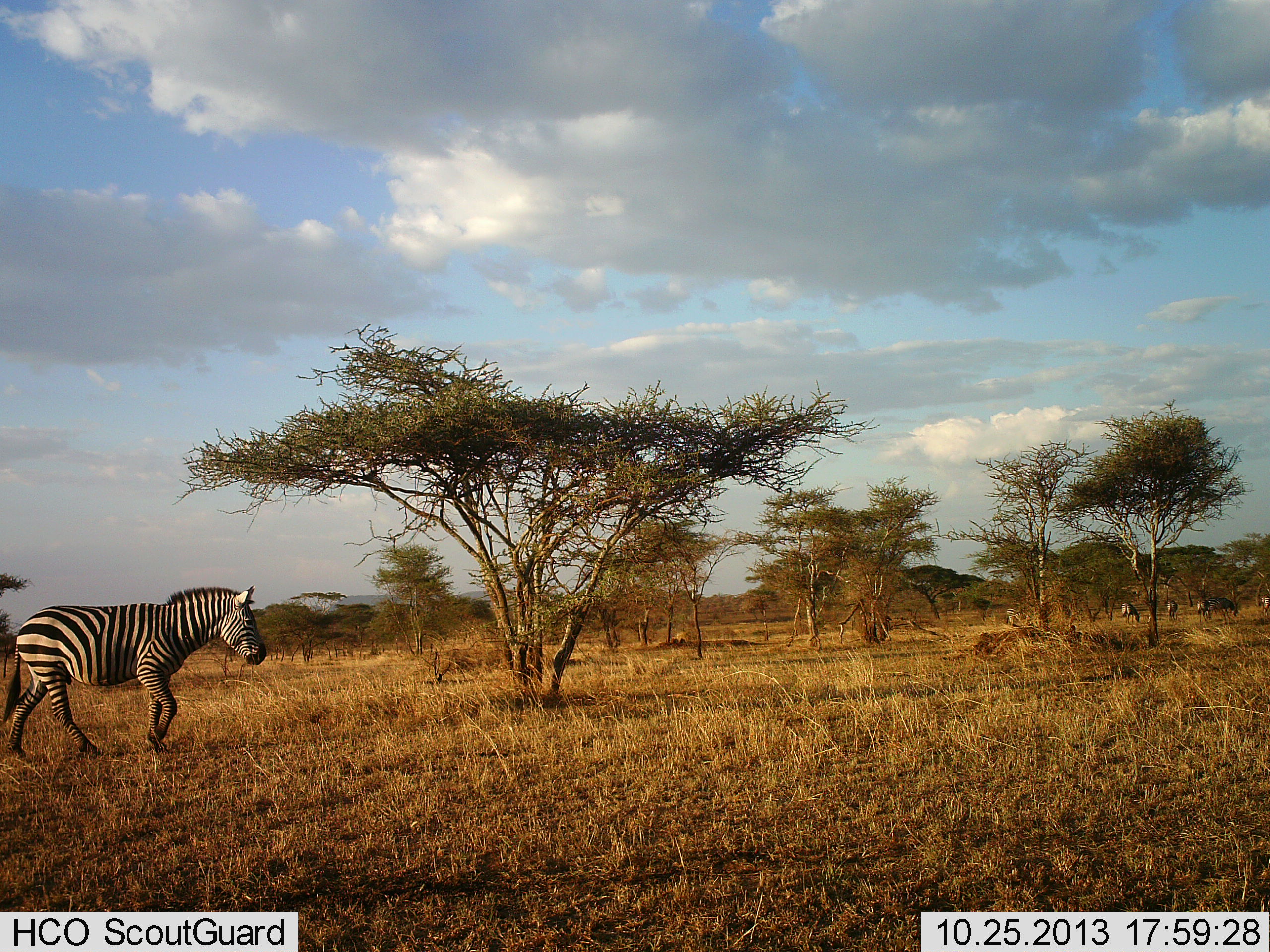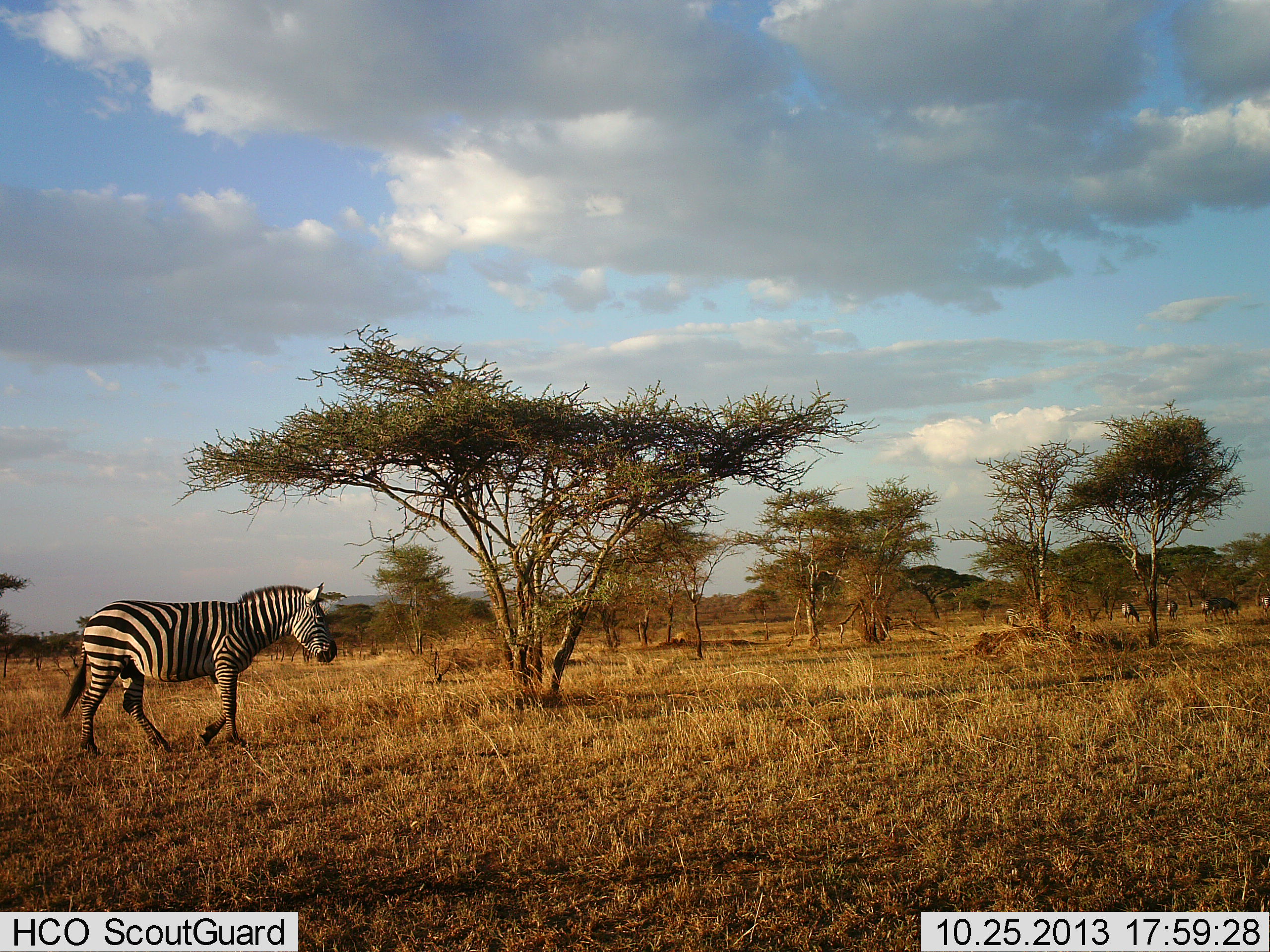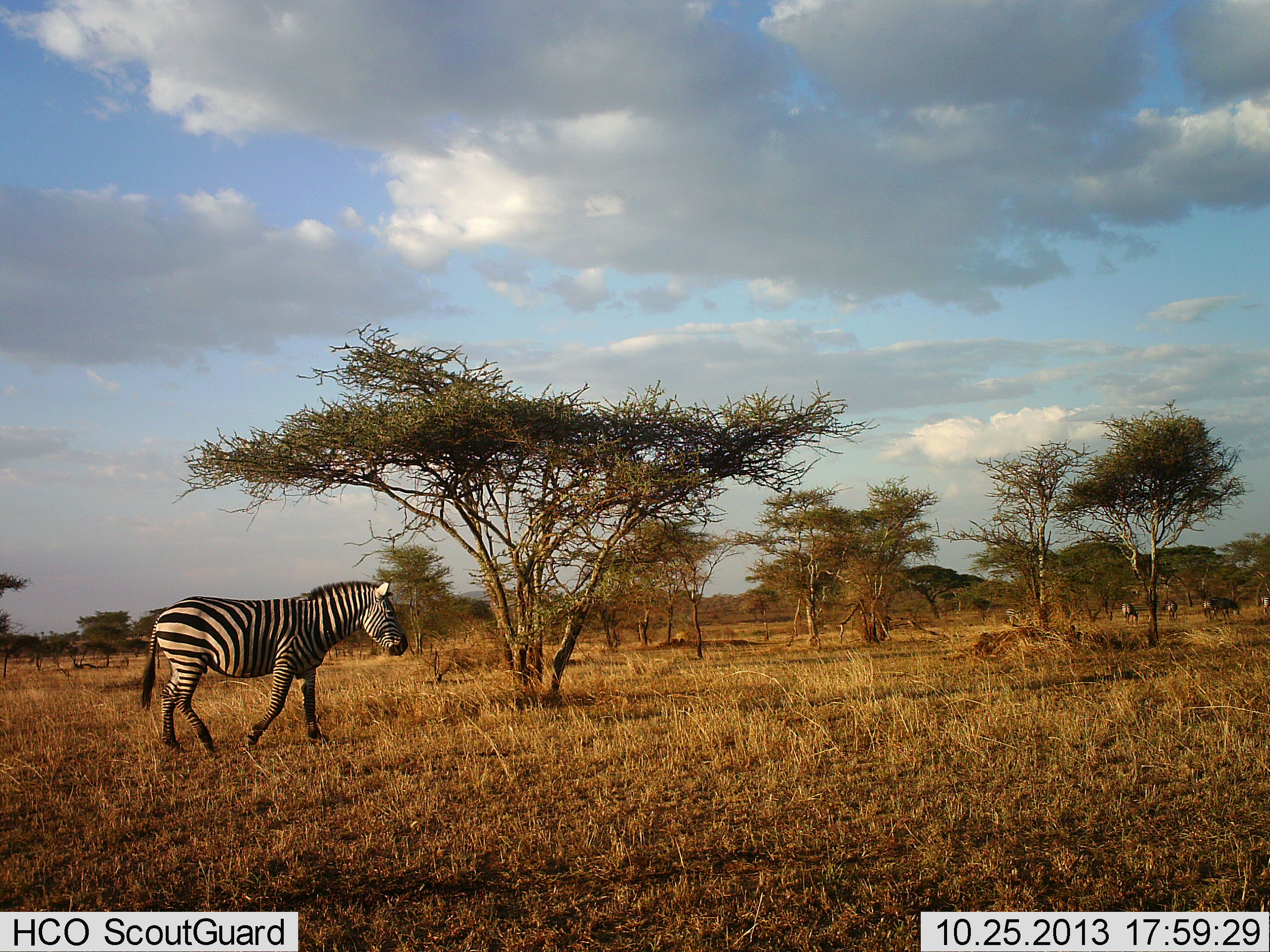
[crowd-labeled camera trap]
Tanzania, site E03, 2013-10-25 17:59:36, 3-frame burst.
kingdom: Animalia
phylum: Chordata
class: Mammalia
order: Perissodactyla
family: Equidae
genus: Equus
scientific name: Equus quagga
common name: plains zebra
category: zebra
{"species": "zebra (plains zebra) (Equus quagga)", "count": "1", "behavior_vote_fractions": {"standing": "20%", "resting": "0%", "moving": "100%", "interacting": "0%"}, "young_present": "0%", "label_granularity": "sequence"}